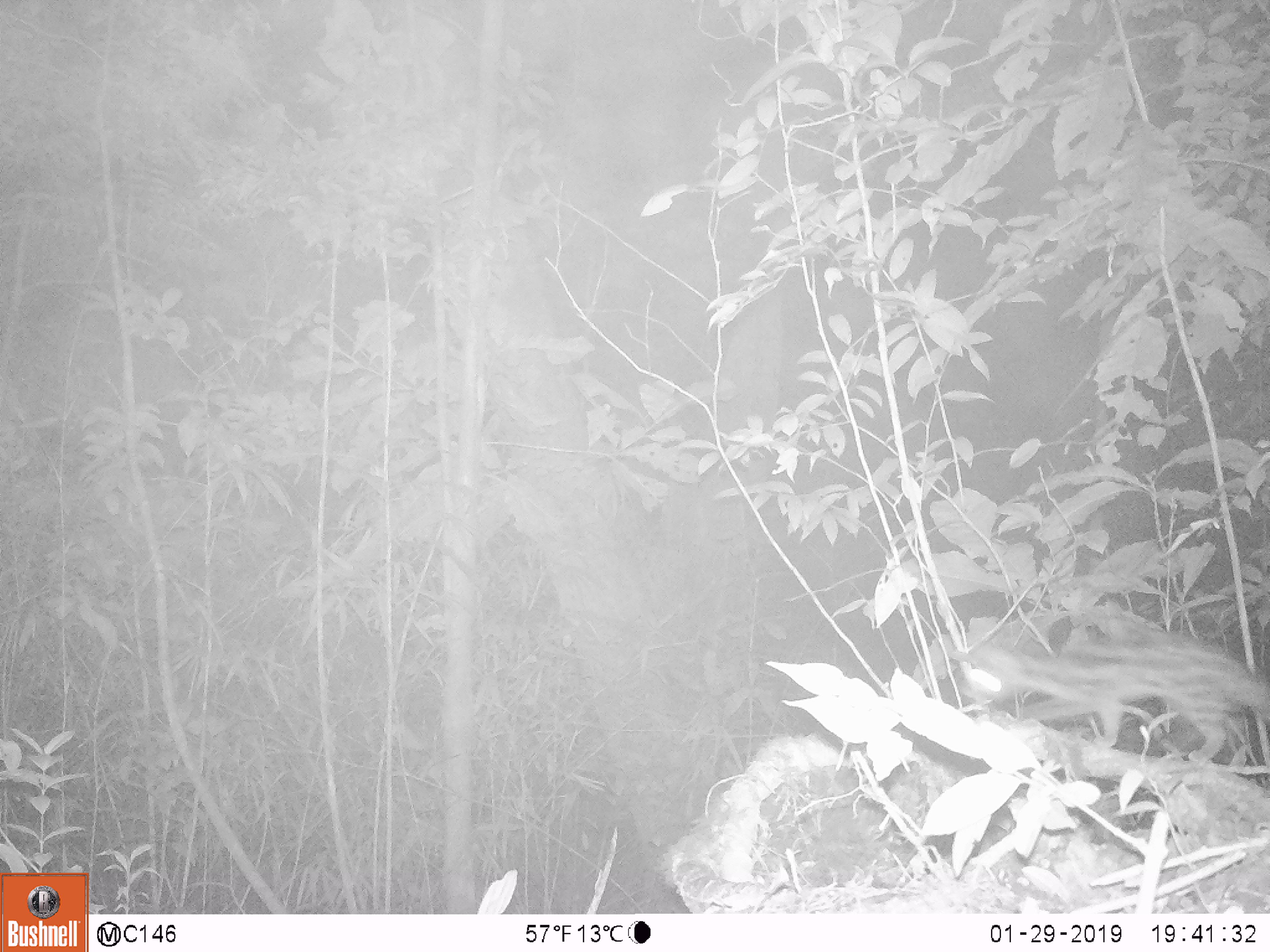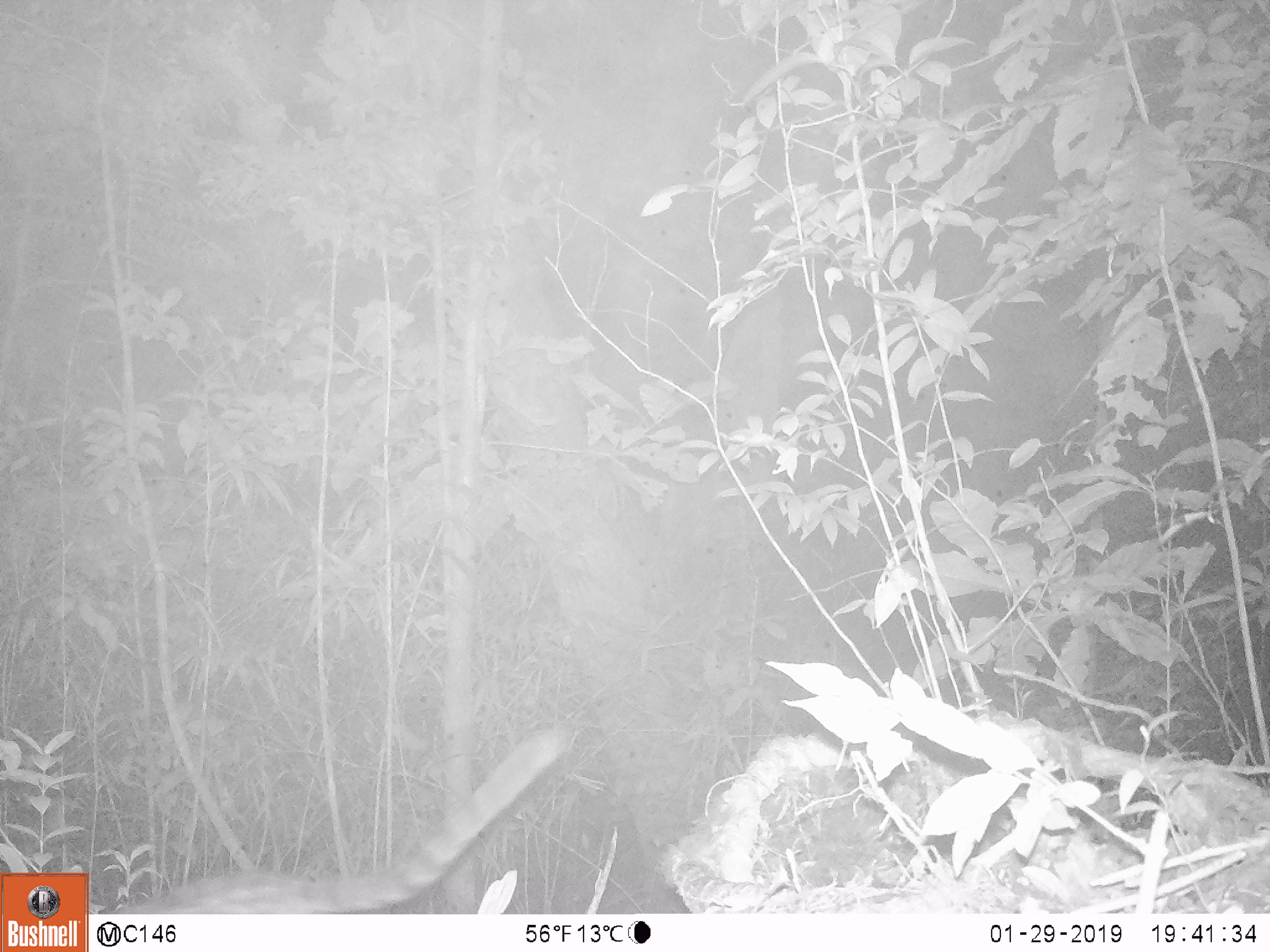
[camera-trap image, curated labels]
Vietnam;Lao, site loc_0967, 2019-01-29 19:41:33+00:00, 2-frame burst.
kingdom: Animalia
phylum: Chordata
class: Mammalia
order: Carnivora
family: Prionodontidae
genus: Prionodon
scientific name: Prionodon pardicolor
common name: spotted linsang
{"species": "spotted linsang (Prionodon pardicolor)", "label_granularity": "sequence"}